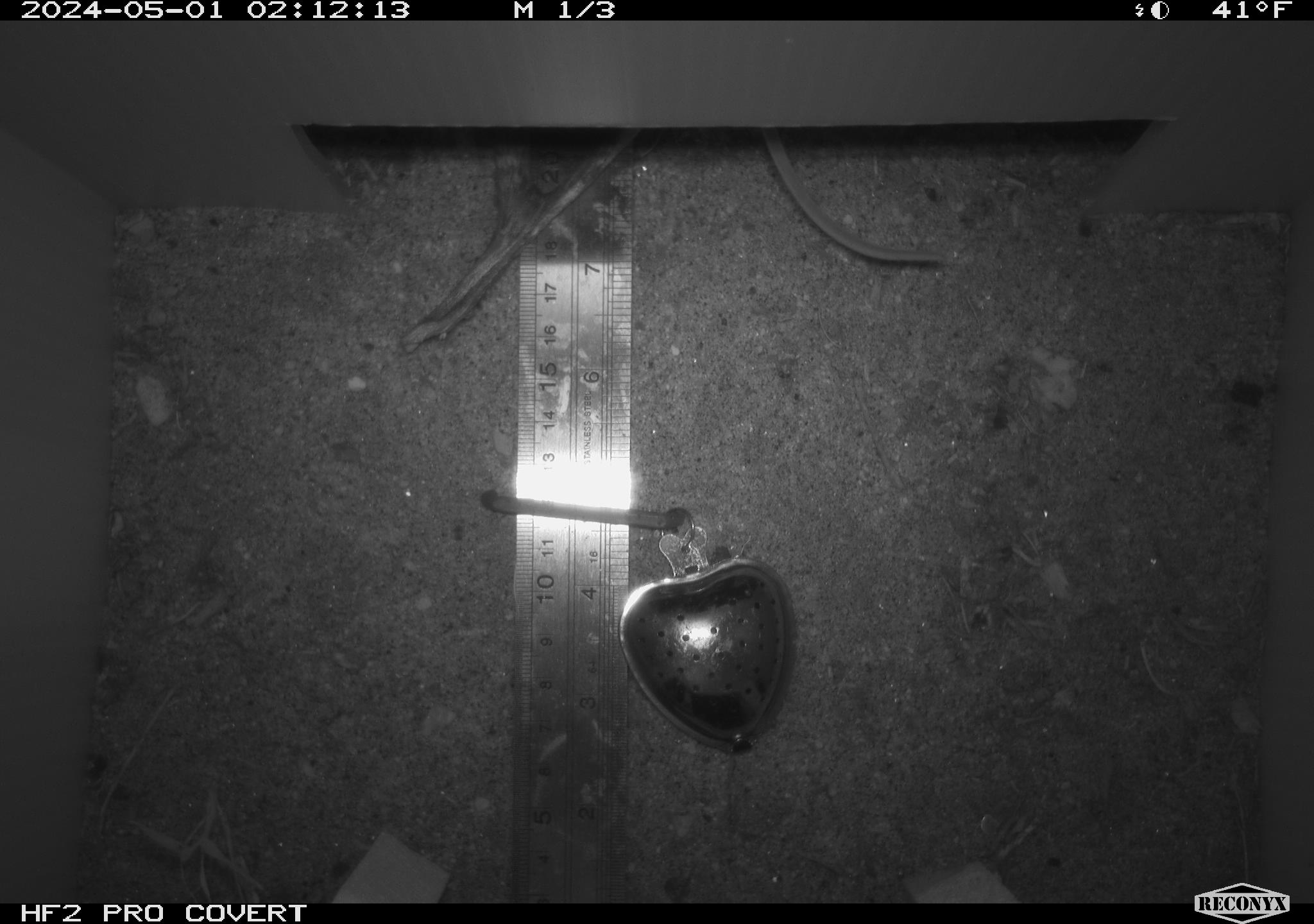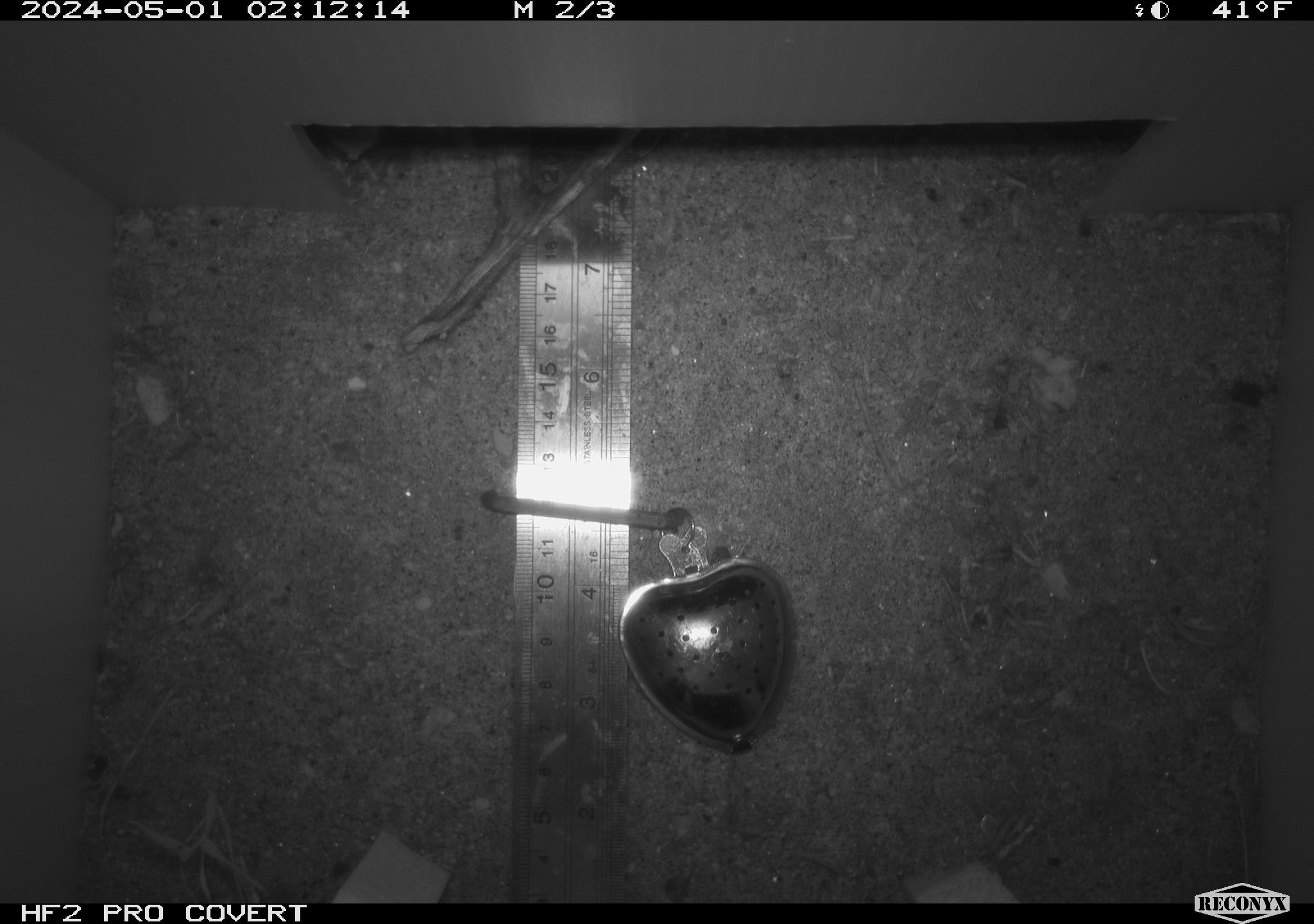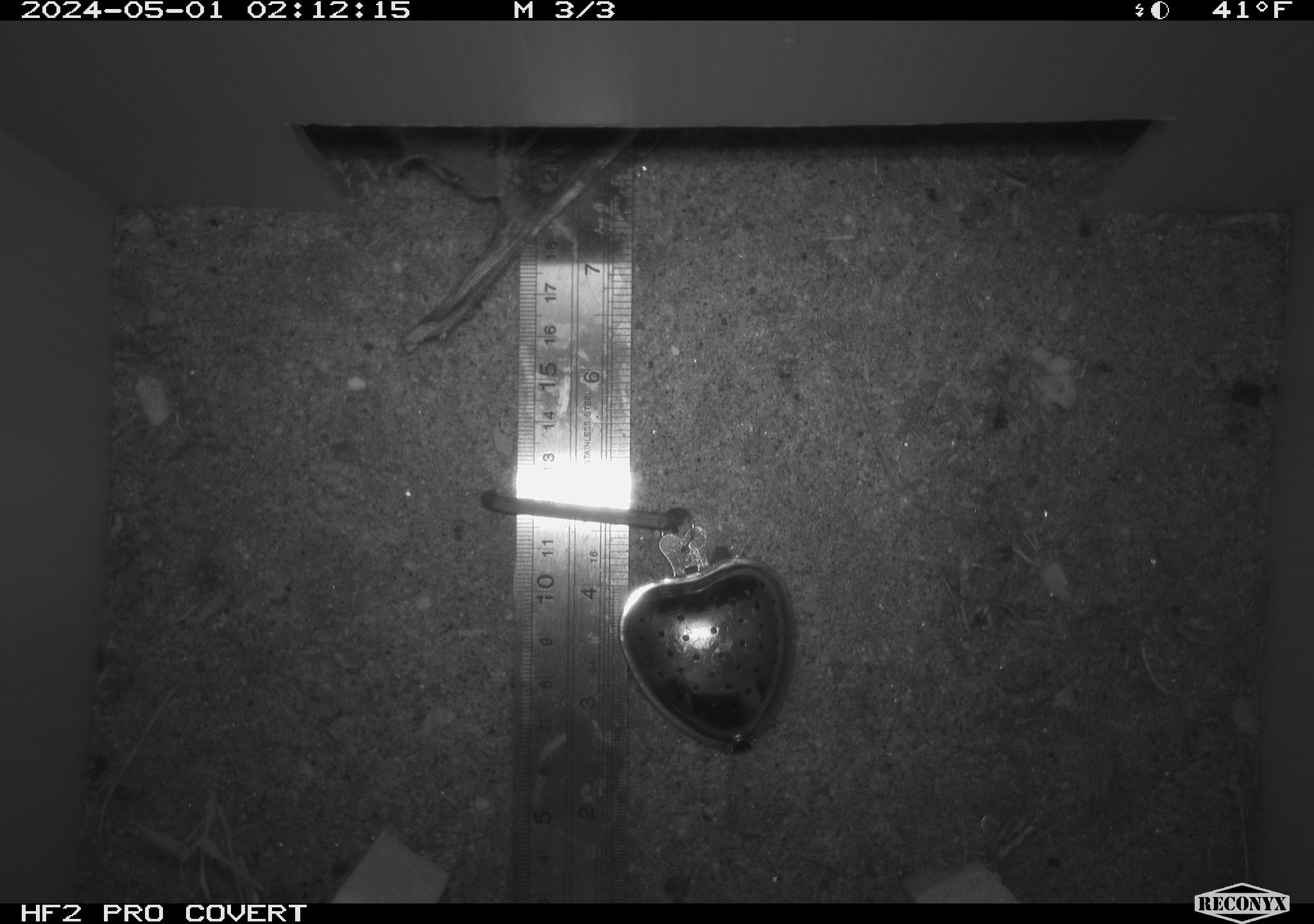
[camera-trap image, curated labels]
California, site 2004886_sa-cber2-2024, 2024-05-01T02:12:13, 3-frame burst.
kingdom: Animalia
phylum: Chordata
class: Mammalia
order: Eulipotyphla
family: Soricidae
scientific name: Soricidae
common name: shrews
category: soricidae family